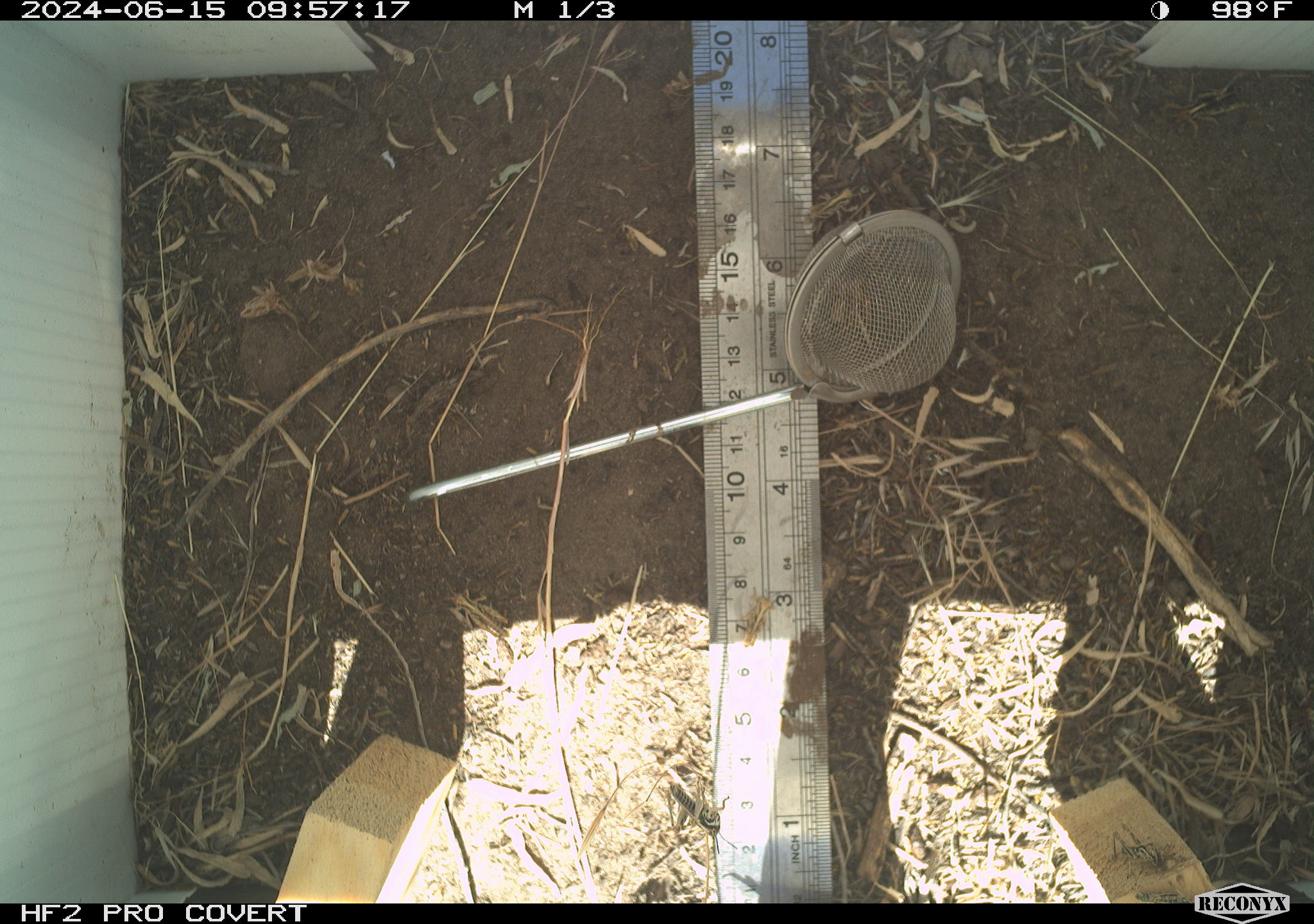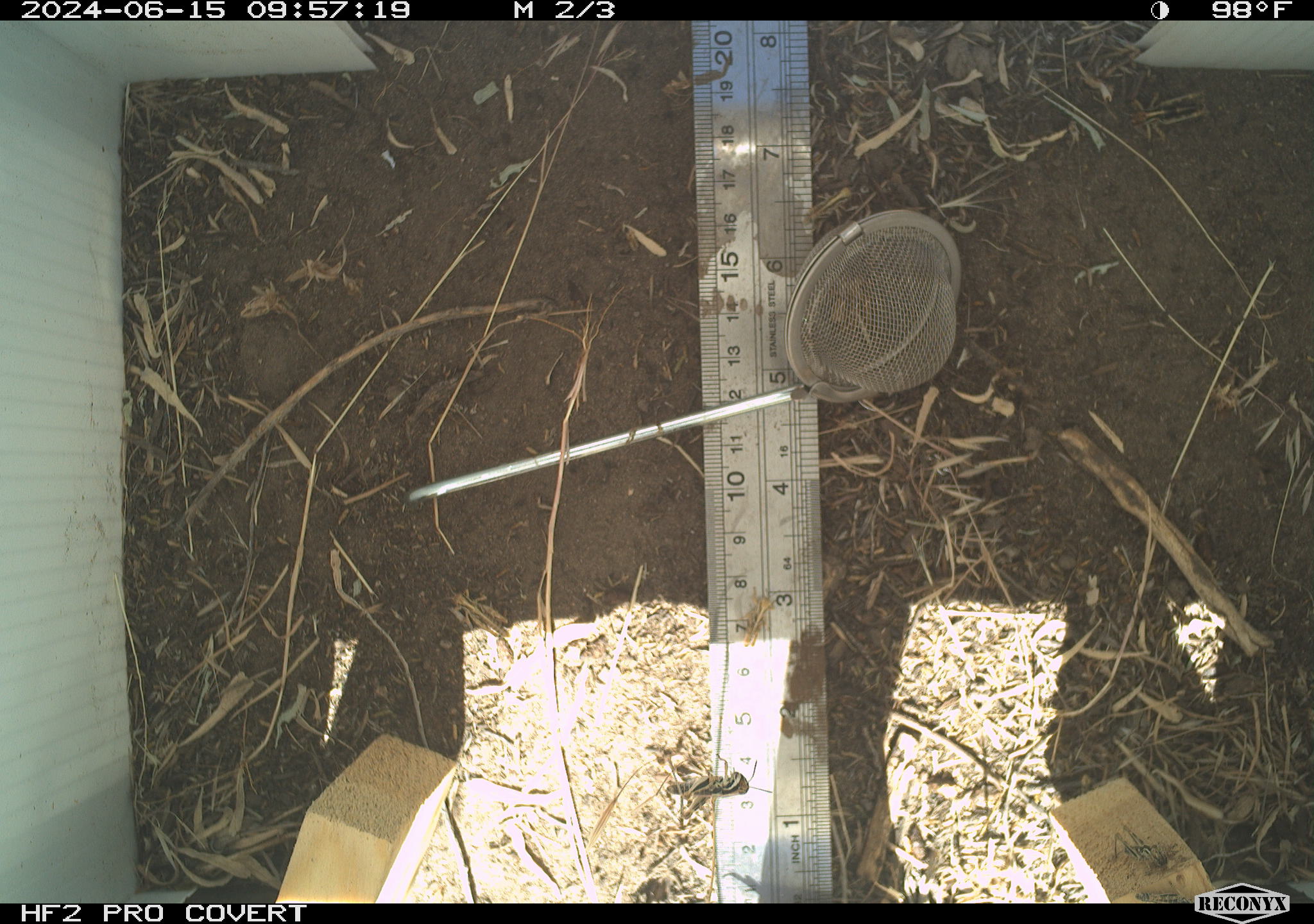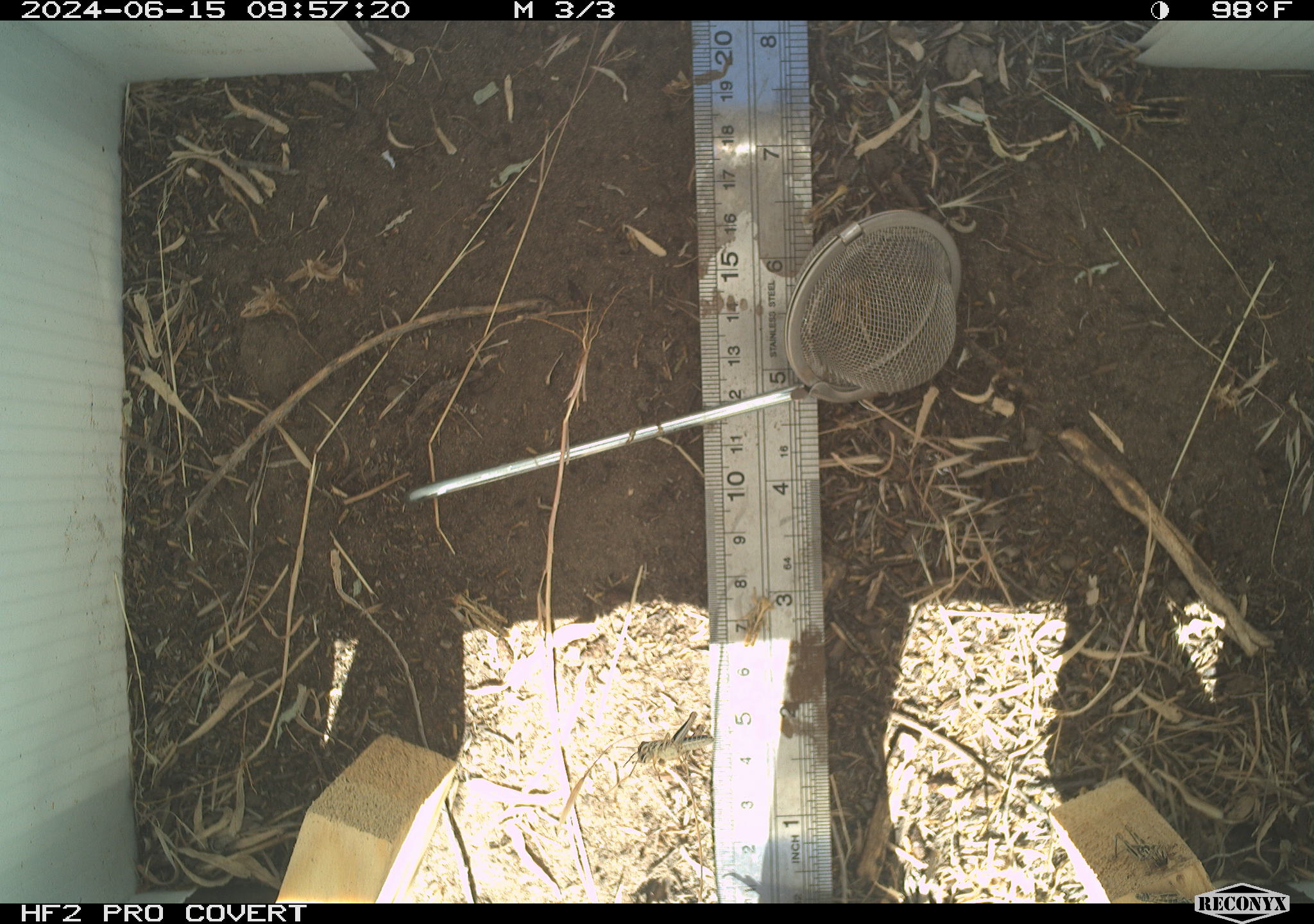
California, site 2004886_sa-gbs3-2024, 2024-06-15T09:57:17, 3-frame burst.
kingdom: Animalia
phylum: Arthropoda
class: Insecta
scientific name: Insecta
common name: insect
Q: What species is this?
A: Insect (Insecta).